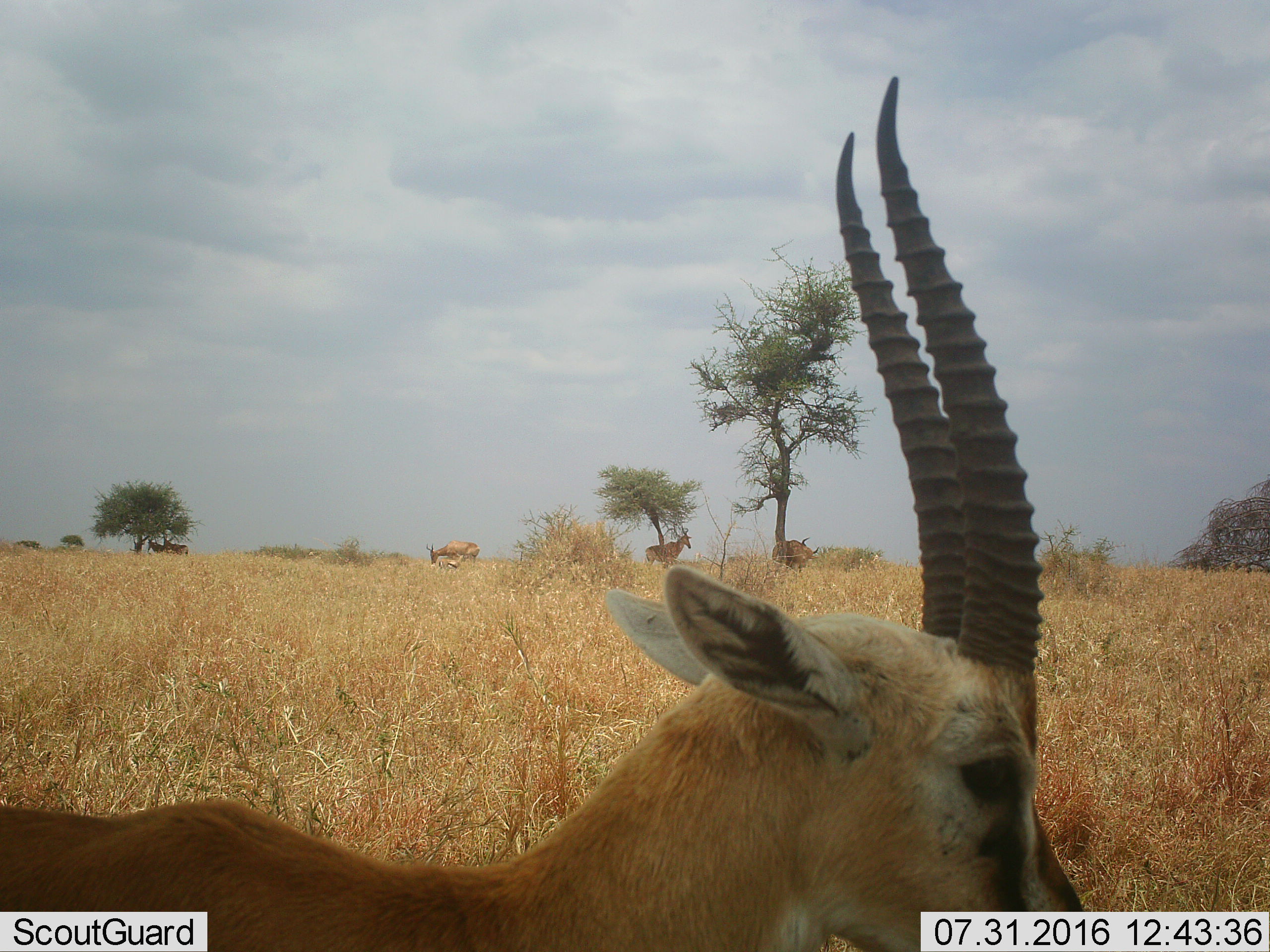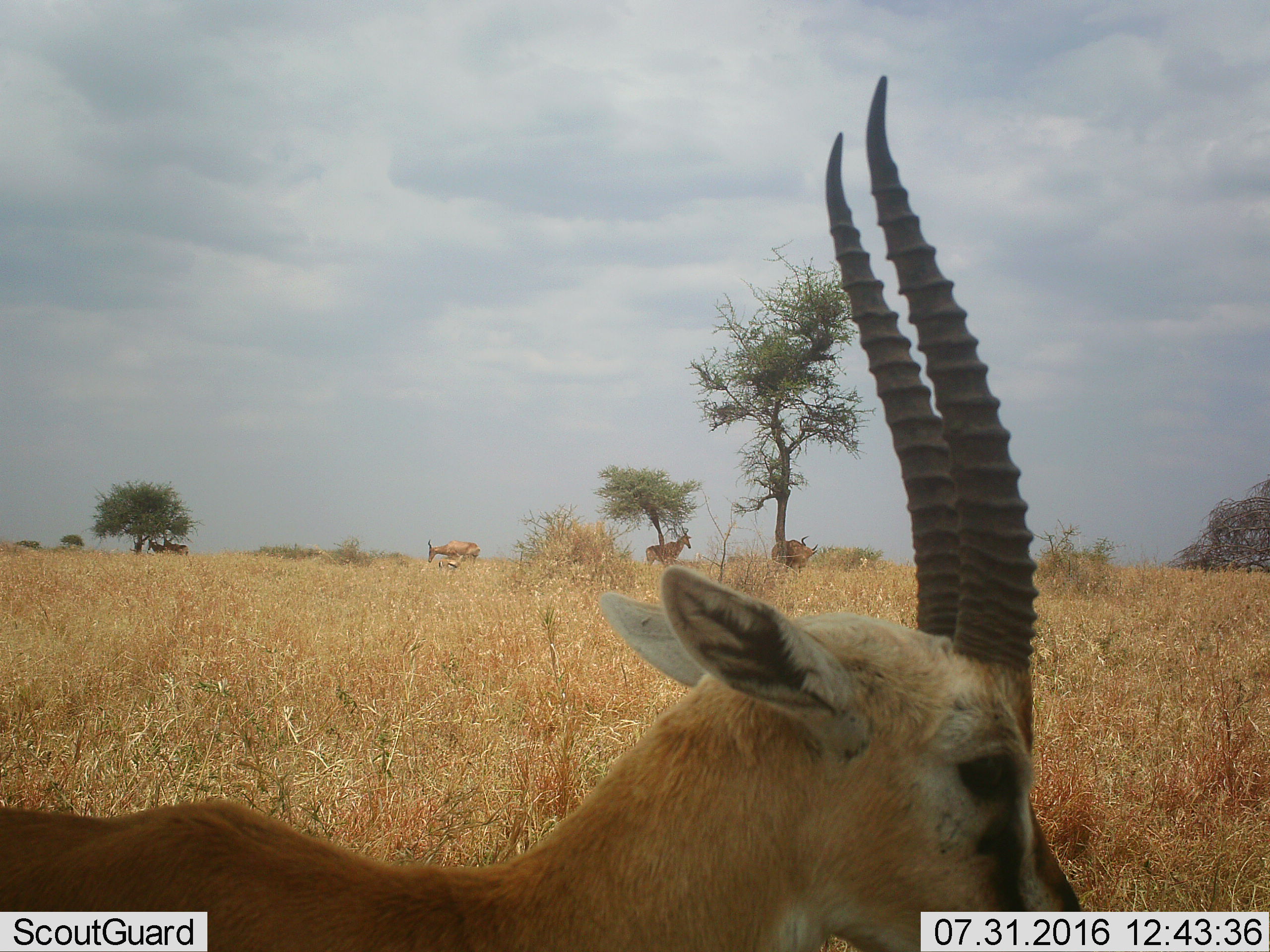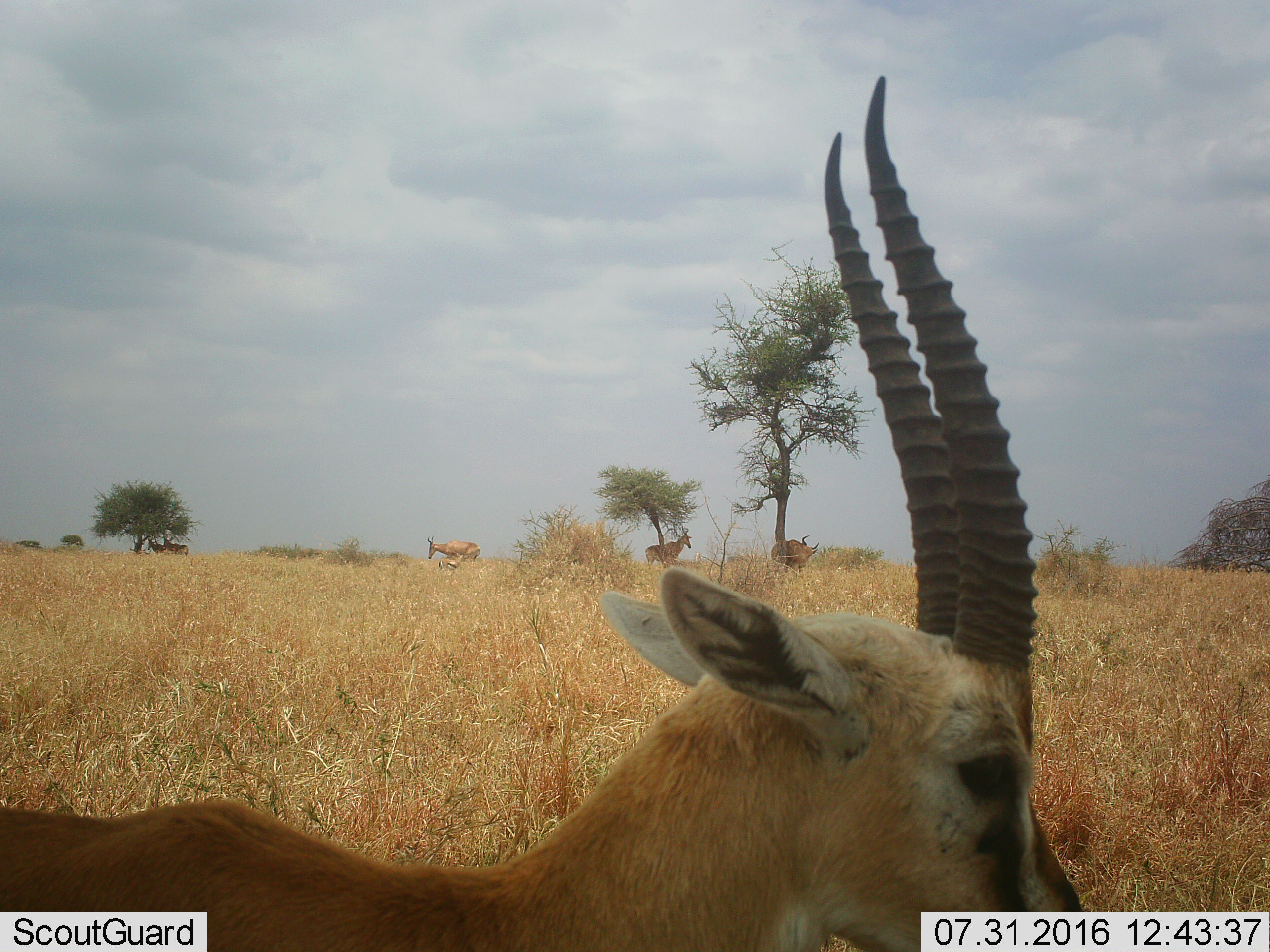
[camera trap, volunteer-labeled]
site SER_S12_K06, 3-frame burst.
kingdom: Animalia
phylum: Chordata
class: Mammalia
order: Artiodactyla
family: Bovidae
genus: Nanger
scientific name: Nanger granti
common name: grant's gazelle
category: gazellegrants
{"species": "gazellegrants (grant's gazelle) (Nanger granti)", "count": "7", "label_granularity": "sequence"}